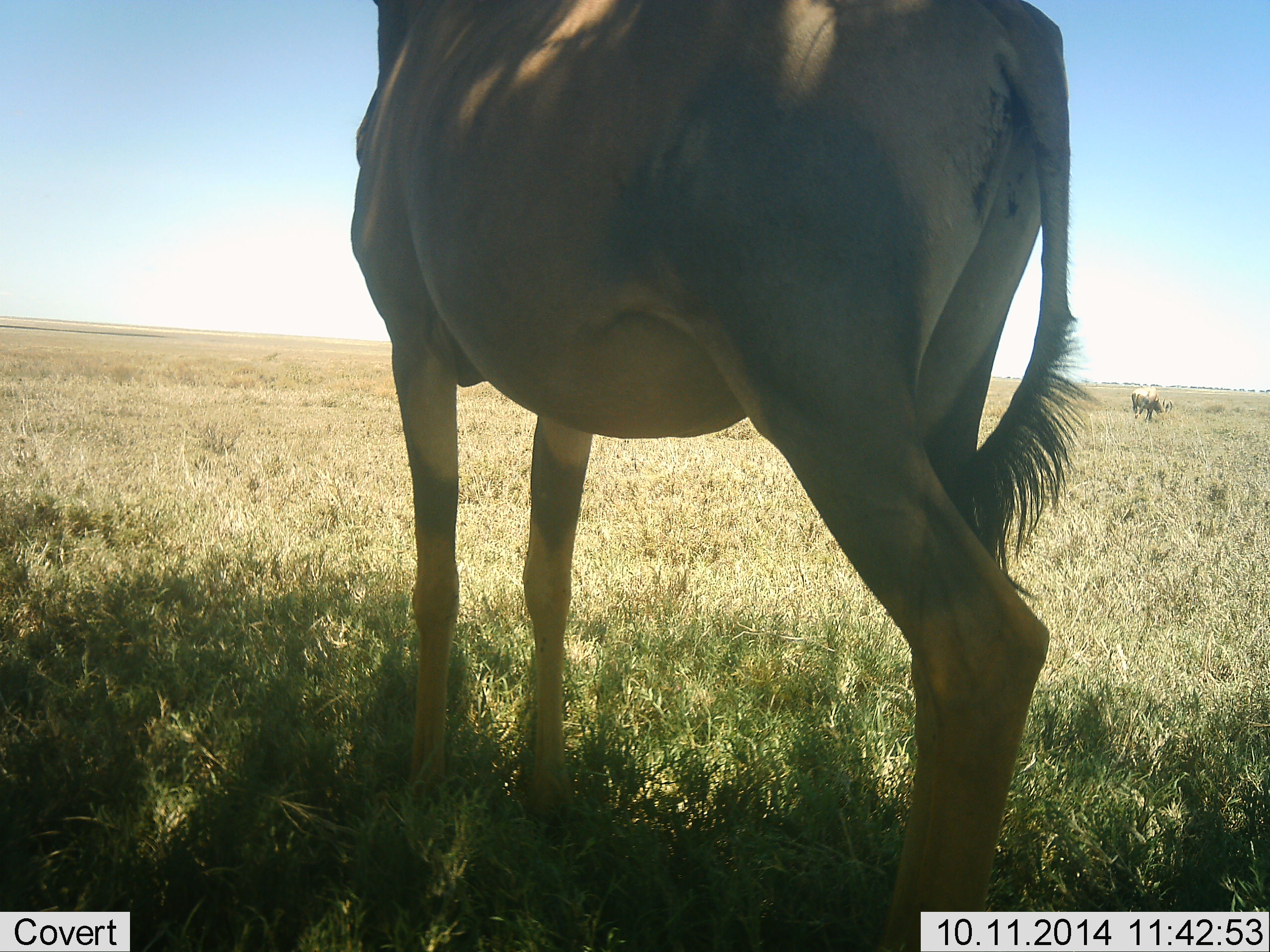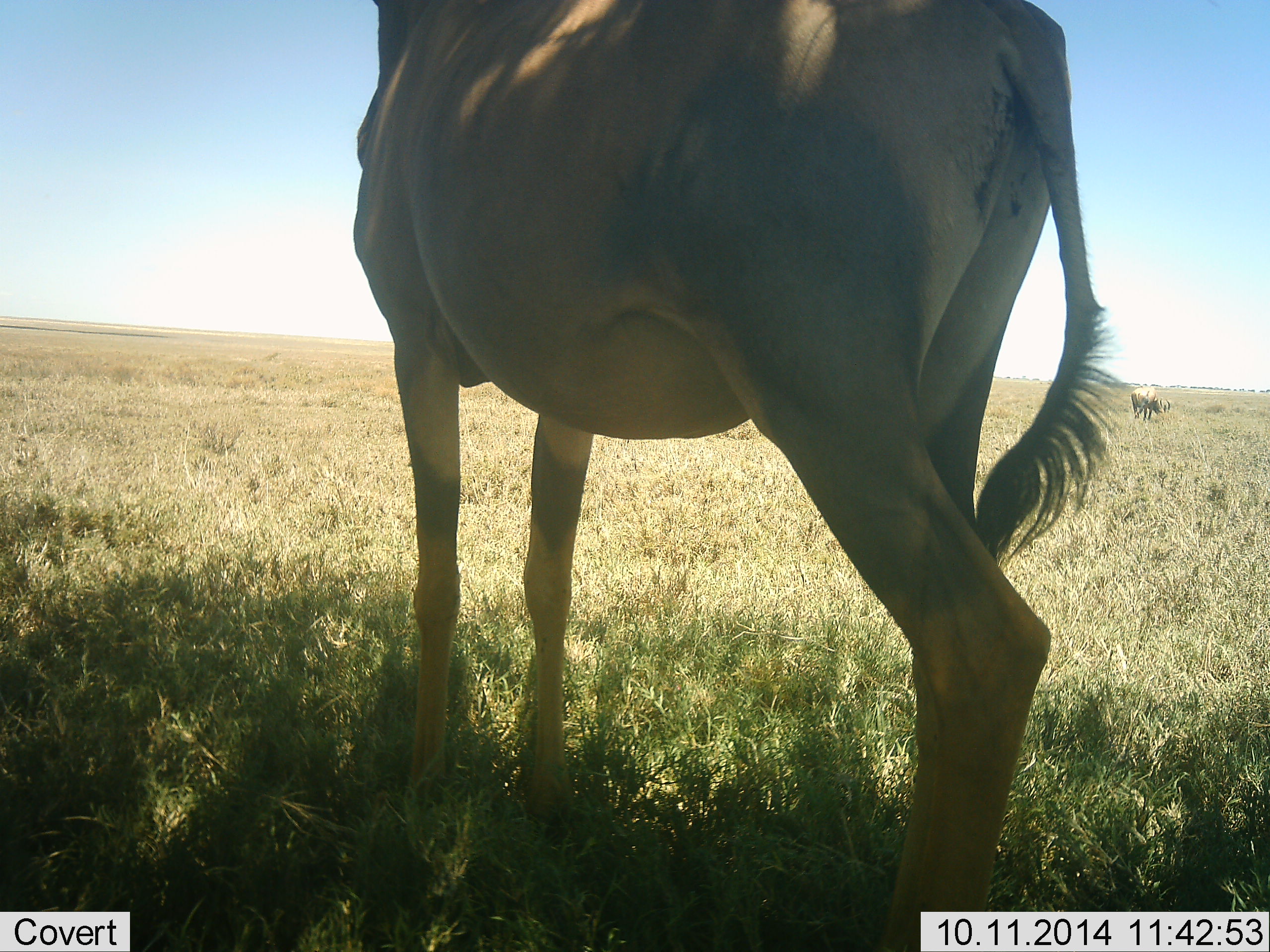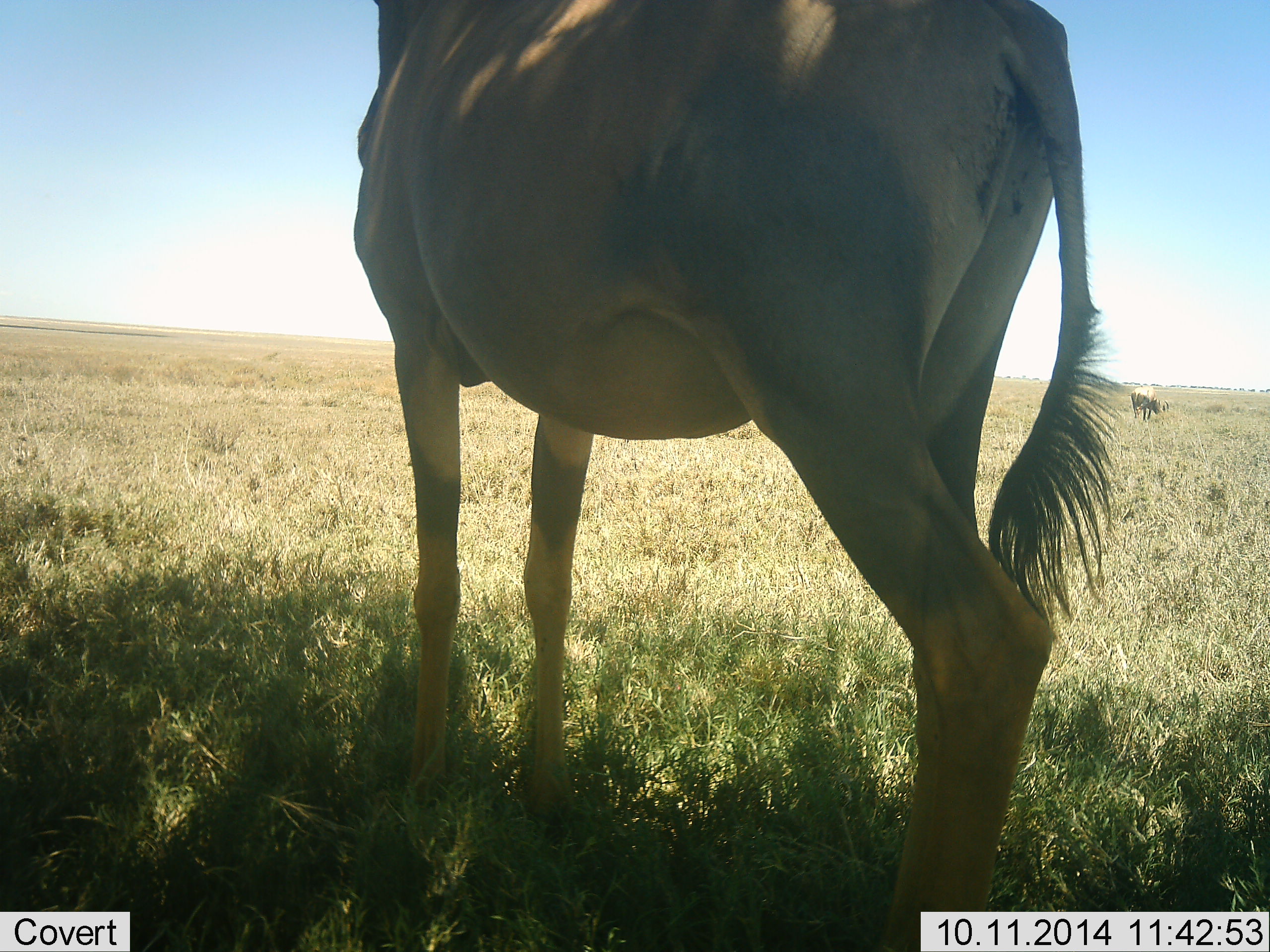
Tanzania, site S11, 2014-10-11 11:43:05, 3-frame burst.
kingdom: Animalia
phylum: Chordata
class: Mammalia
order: Artiodactyla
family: Bovidae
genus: Damaliscus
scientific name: Damaliscus lunatus jimela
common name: topi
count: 1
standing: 100%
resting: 0%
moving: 0%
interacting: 0%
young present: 0%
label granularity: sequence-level